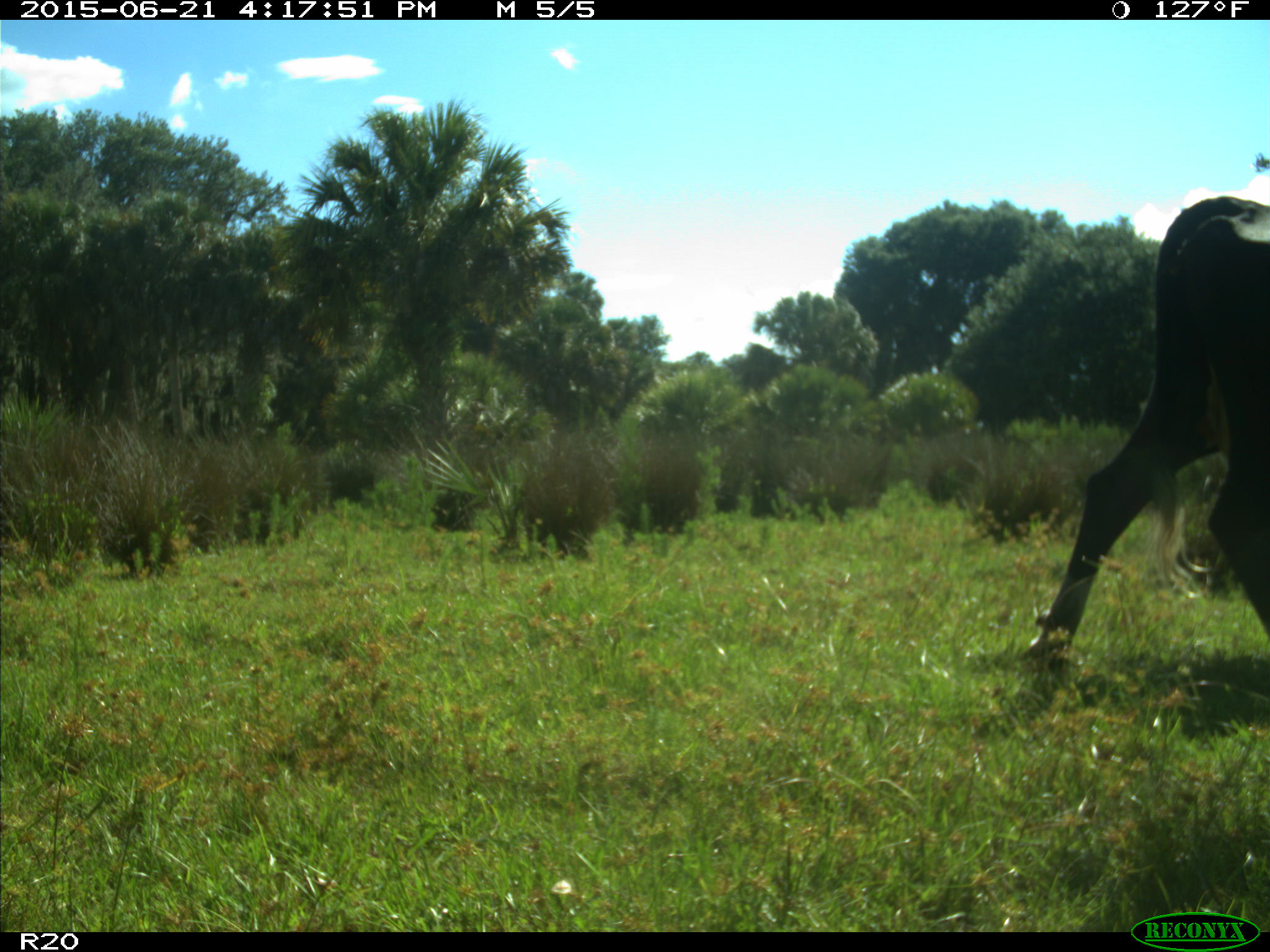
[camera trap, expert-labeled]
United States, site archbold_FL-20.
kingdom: Animalia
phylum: Chordata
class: Mammalia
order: Artiodactyla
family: Bovidae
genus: Bos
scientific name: Bos taurus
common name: domestic cow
Bos taurus (domestic cow).